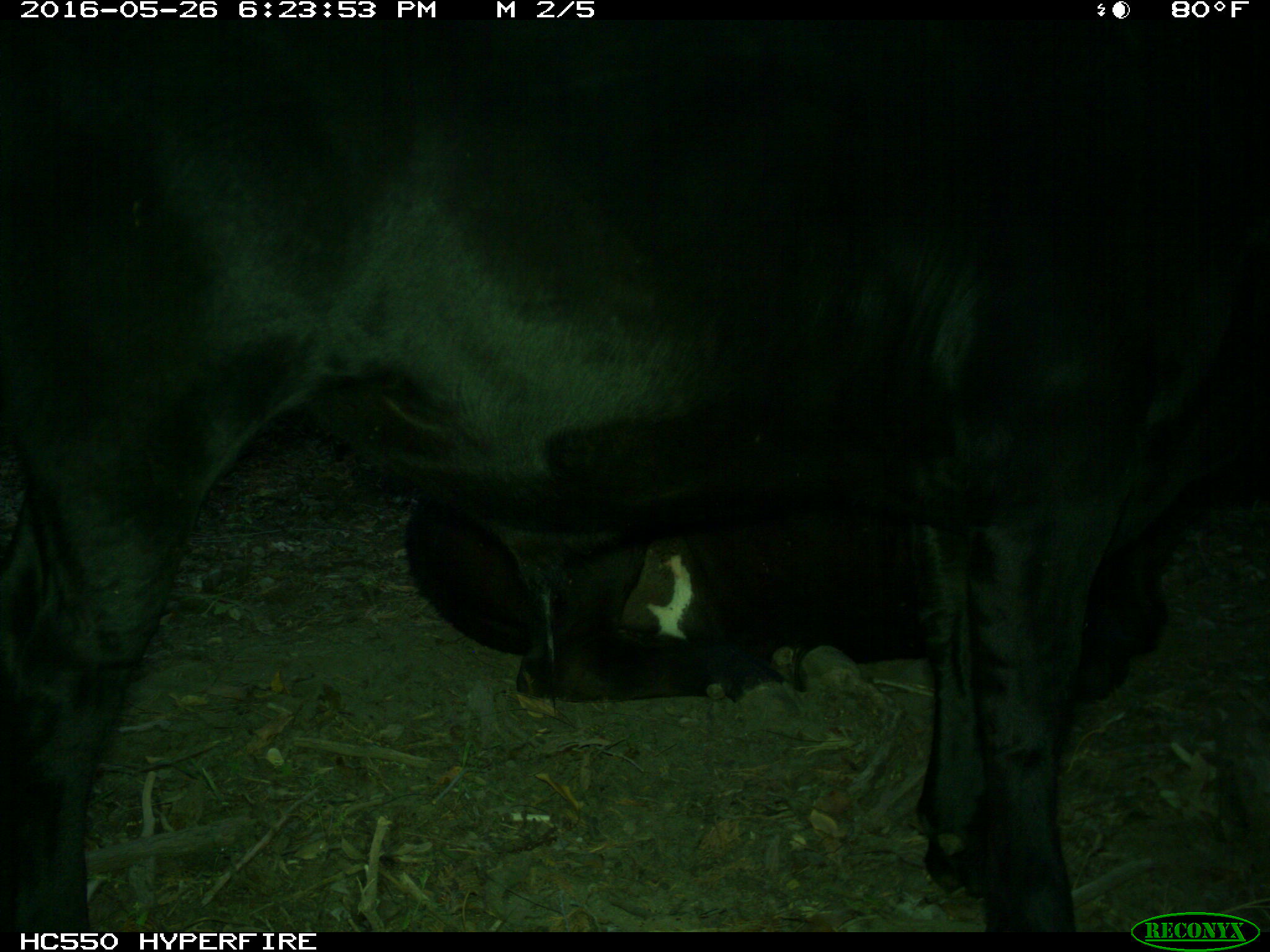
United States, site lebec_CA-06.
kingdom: Animalia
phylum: Chordata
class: Mammalia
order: Artiodactyla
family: Bovidae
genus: Bos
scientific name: Bos taurus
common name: domestic cow